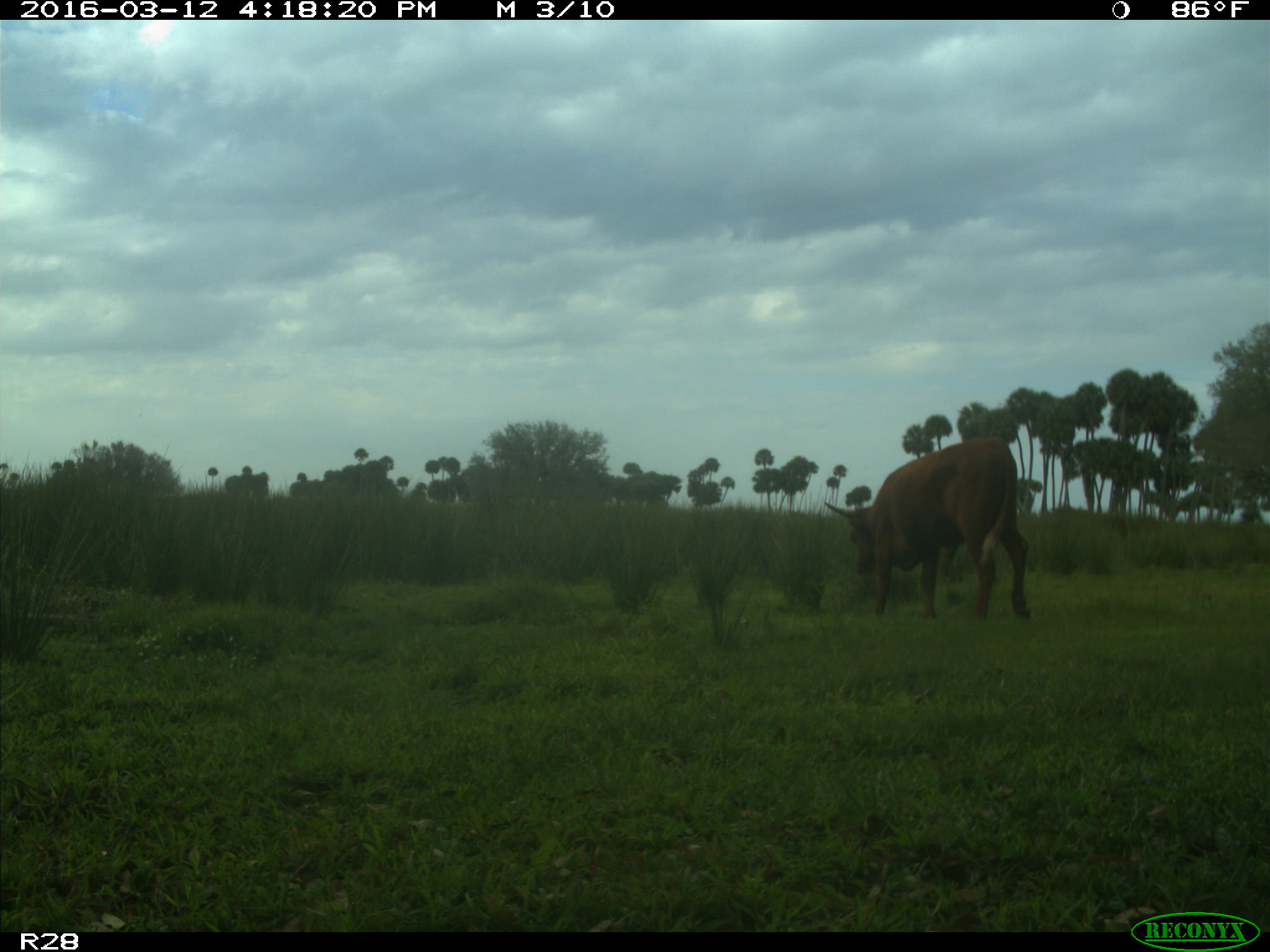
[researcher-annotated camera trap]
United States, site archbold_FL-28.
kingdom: Animalia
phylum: Chordata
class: Mammalia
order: Artiodactyla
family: Bovidae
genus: Bos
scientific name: Bos taurus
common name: domestic cow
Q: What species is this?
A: Bos taurus (domestic cow).